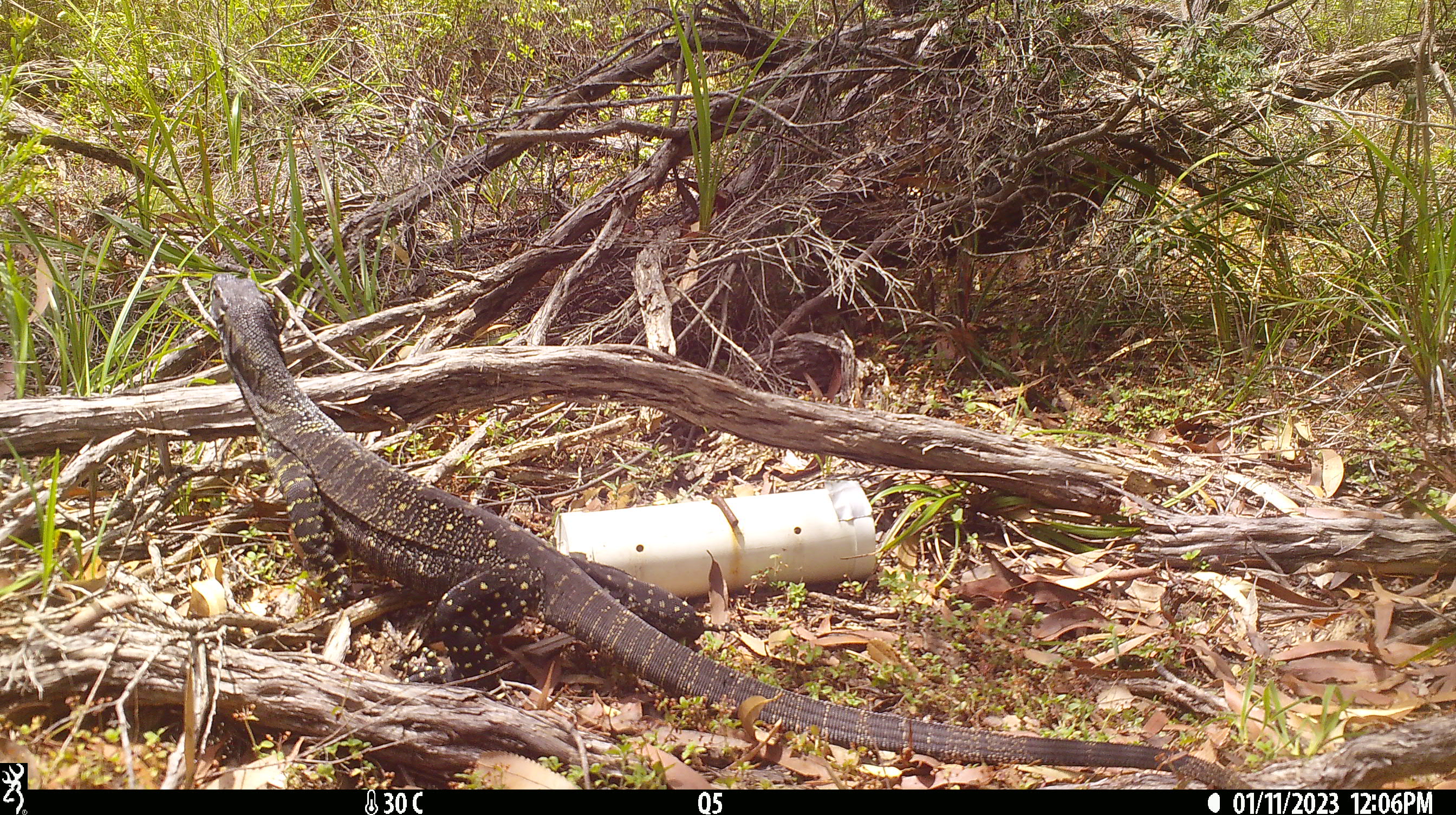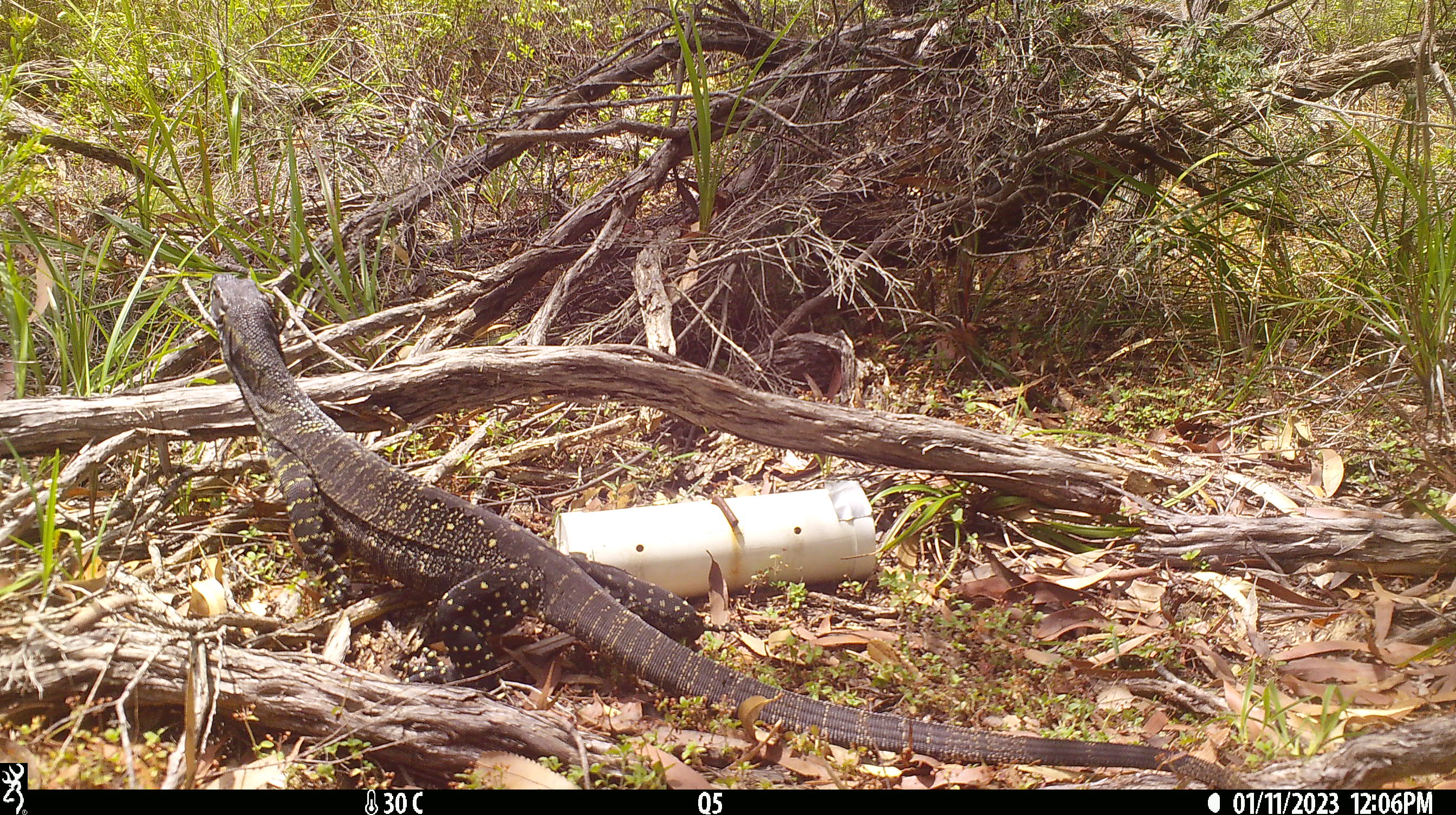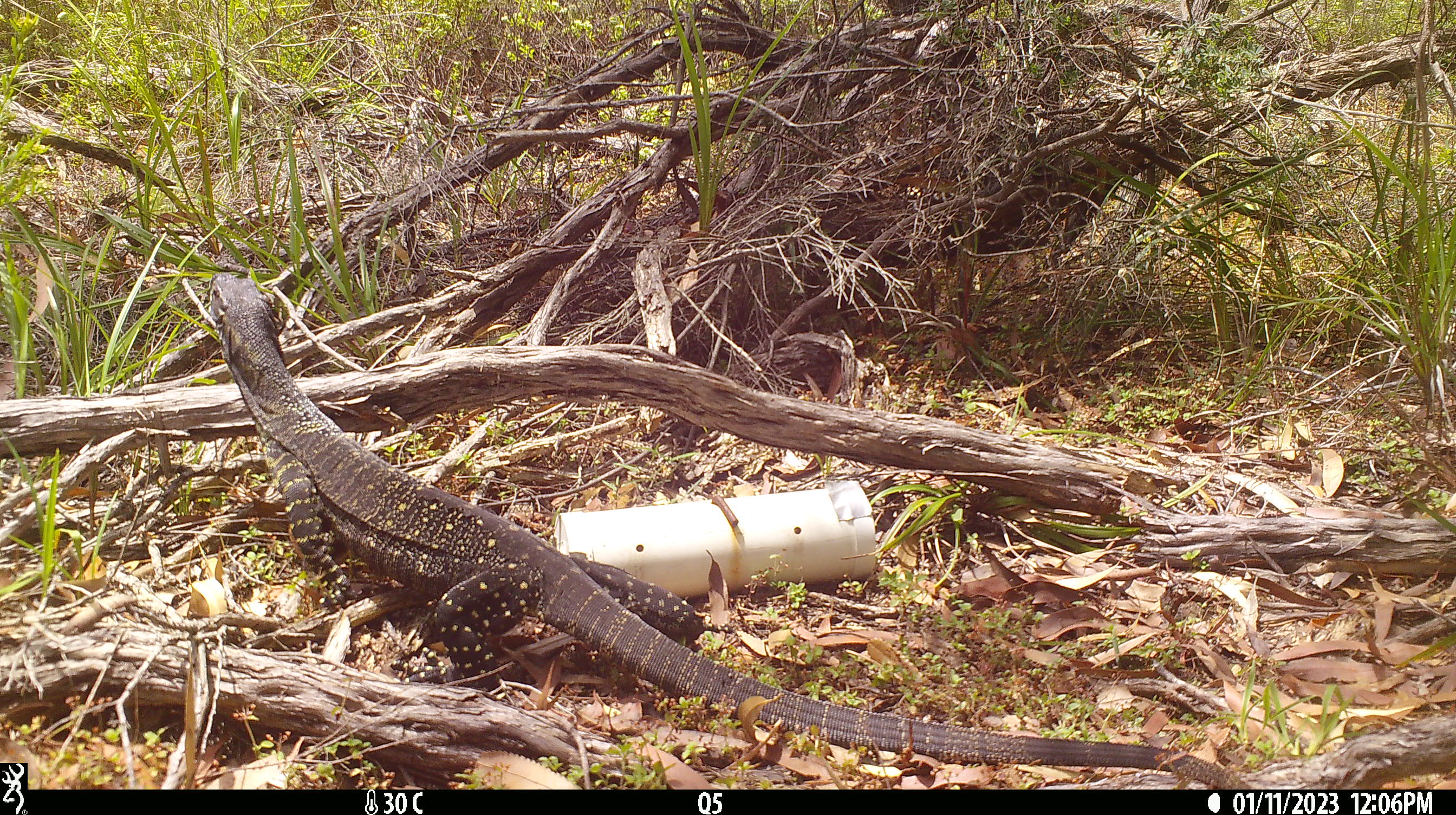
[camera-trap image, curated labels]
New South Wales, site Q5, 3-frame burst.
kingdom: Animalia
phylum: Chordata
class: Reptilia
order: Squamata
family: Varanidae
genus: Varanus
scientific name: Varanus varius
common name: lace monitor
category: goanna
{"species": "goanna (lace monitor) (Varanus varius)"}